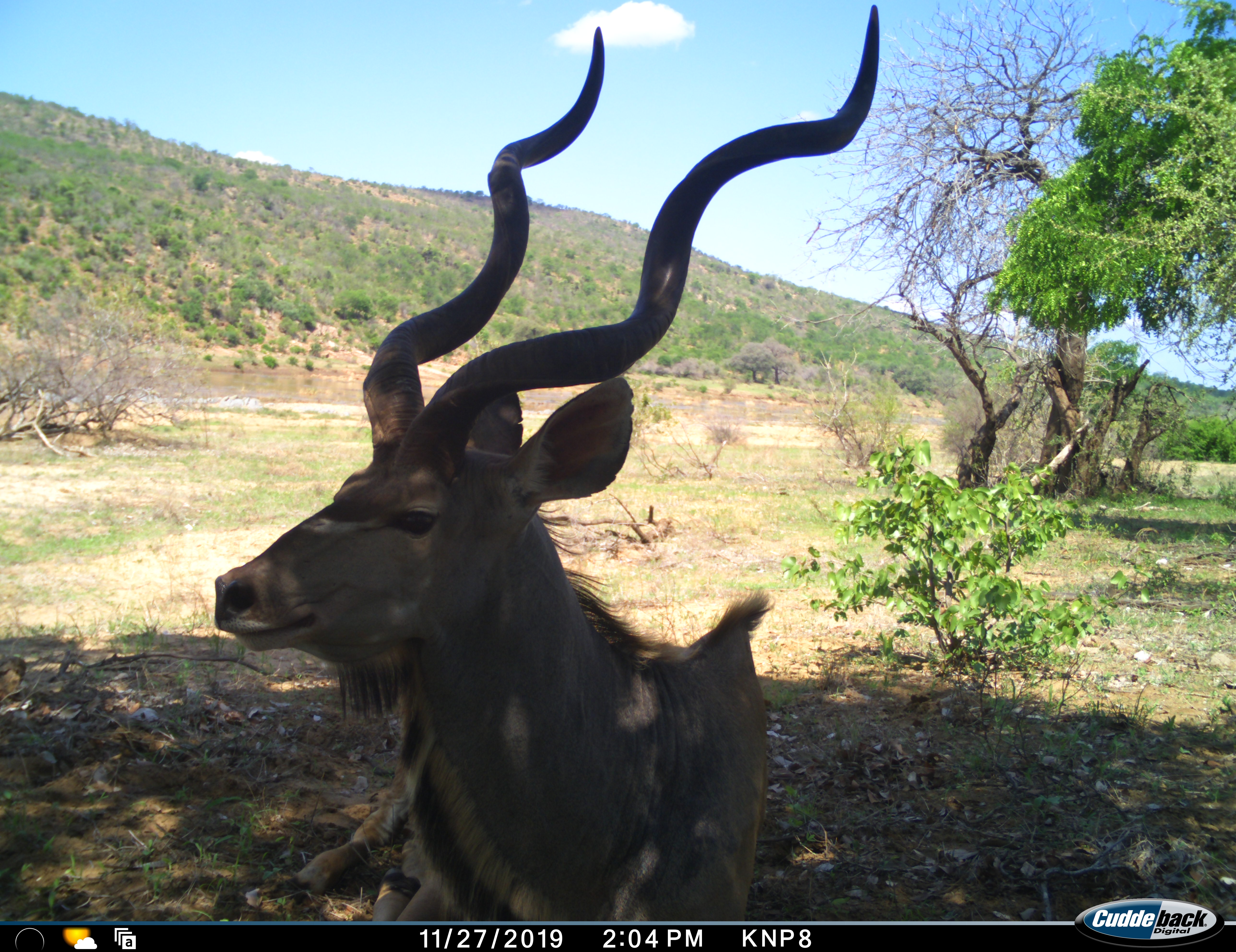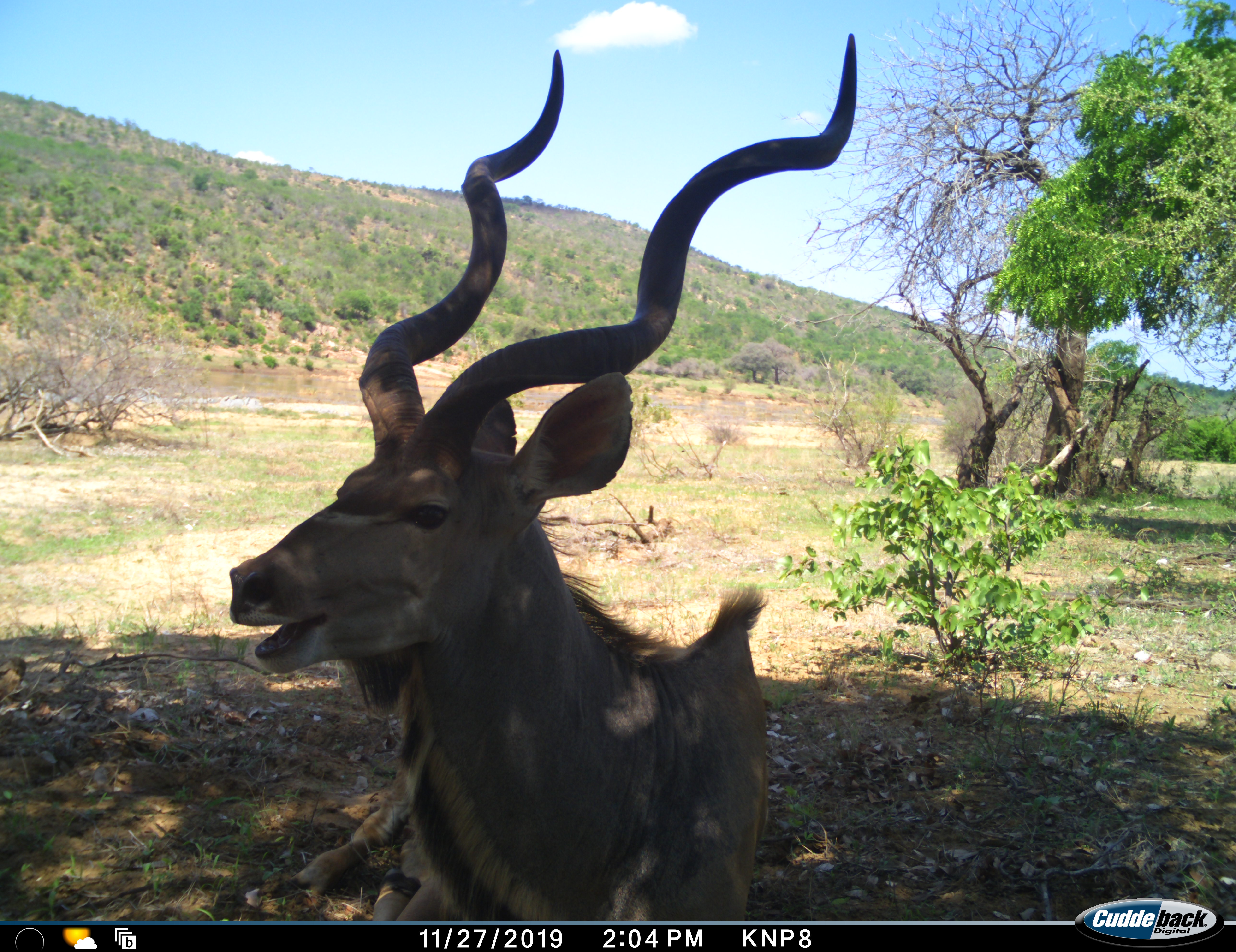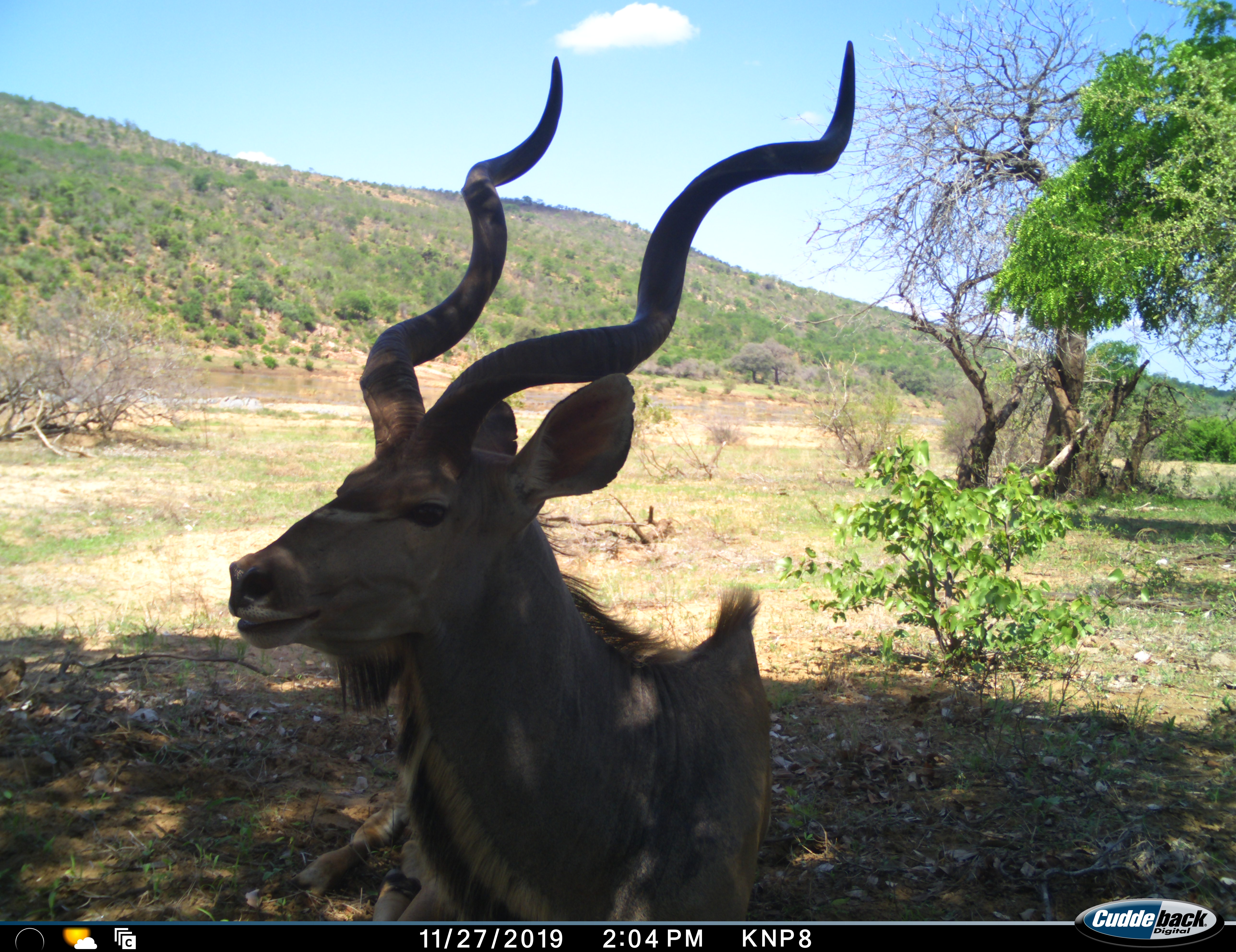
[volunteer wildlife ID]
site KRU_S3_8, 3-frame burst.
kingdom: Animalia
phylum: Chordata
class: Mammalia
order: Artiodactyla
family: Bovidae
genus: Tragelaphus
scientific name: Tragelaphus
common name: kudu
Kudu (Tragelaphus), count 1. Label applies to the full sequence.